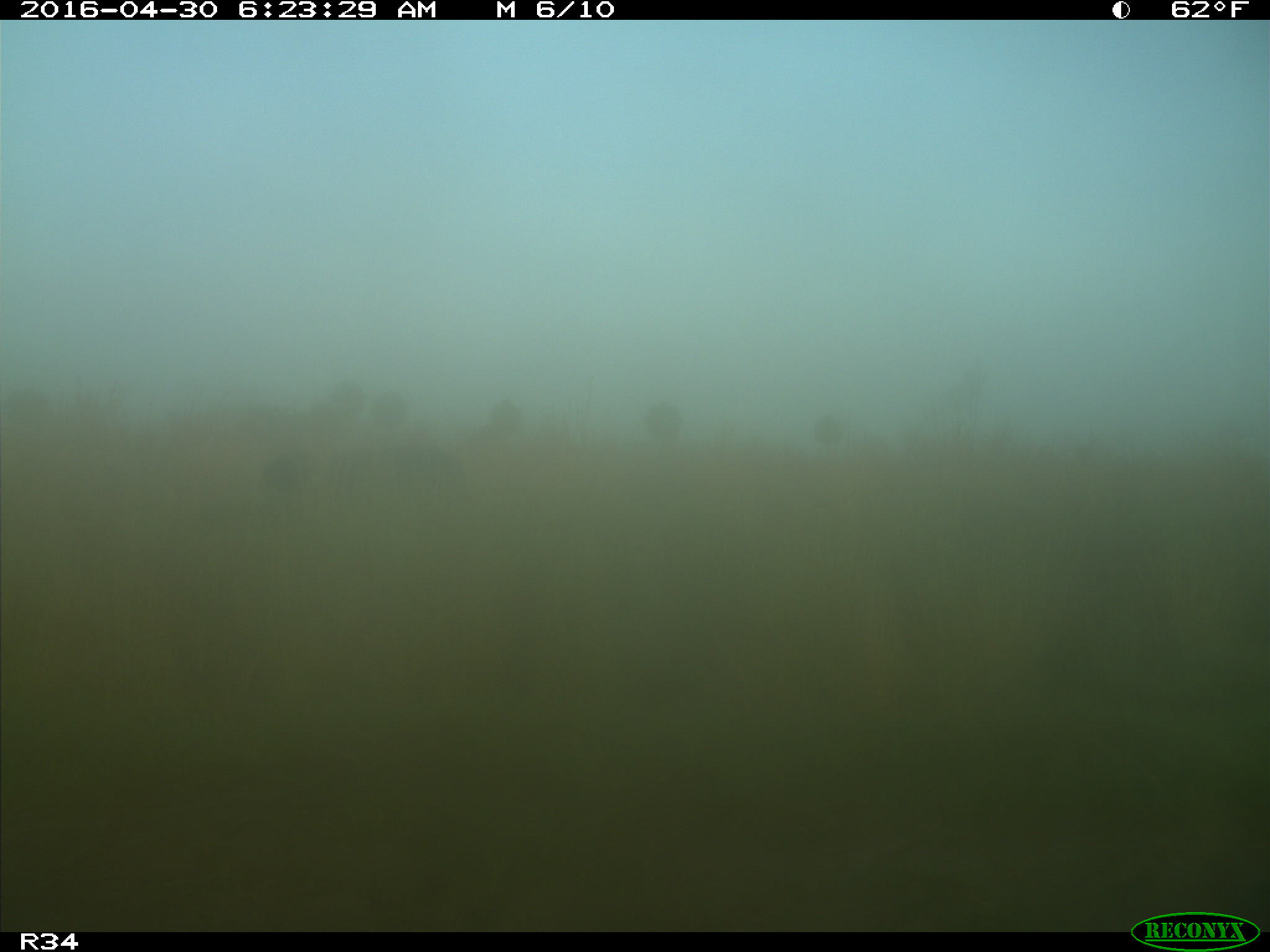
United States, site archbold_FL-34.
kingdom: Animalia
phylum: Chordata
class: Mammalia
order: Artiodactyla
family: Bovidae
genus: Bos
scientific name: Bos taurus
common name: domestic cow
Bos taurus (domestic cow).